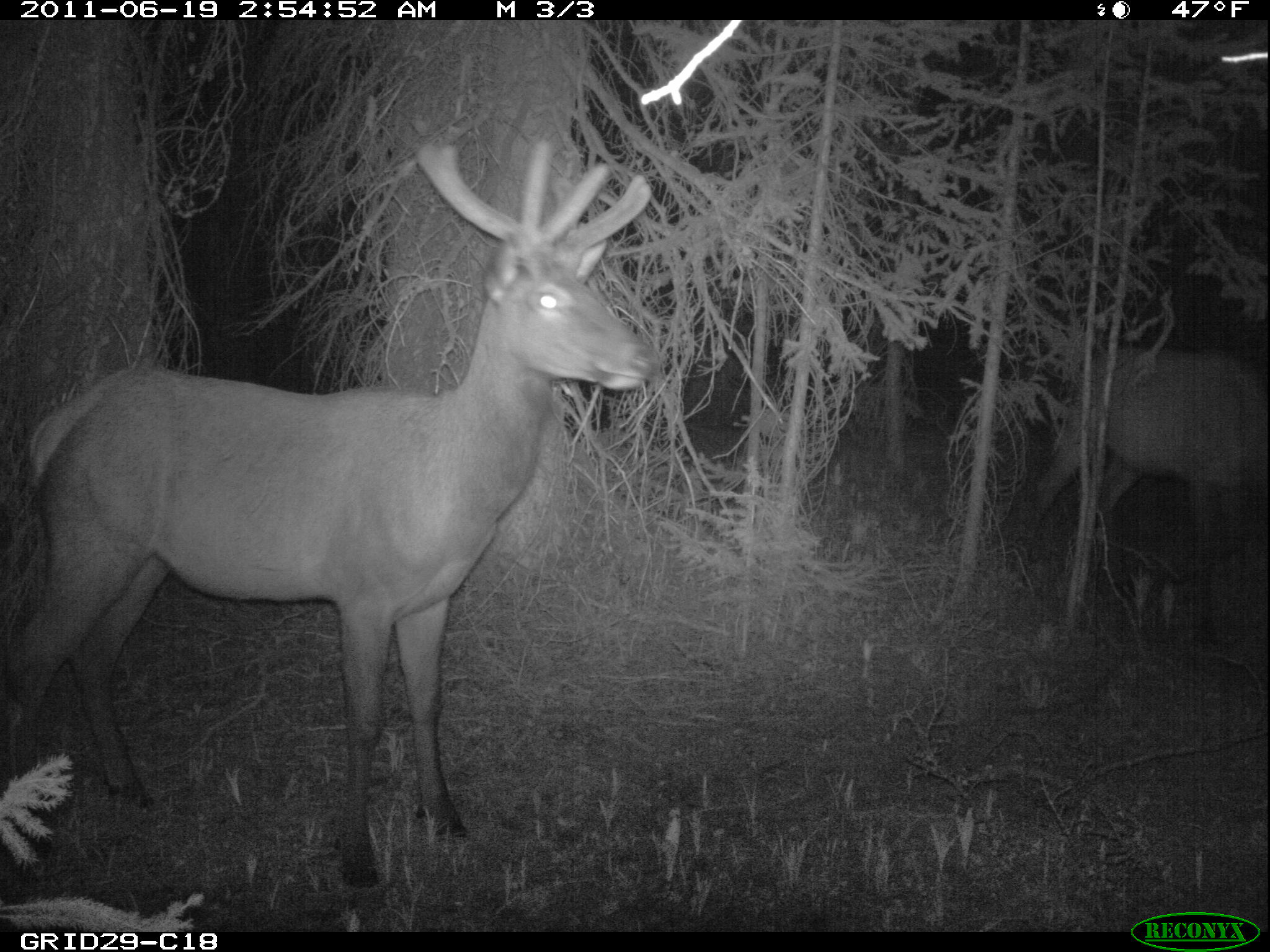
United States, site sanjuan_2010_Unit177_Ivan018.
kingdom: Animalia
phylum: Chordata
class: Mammalia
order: Artiodactyla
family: Cervidae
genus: Cervus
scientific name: Cervus elaphus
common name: red deer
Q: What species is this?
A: Cervus elaphus (red deer).